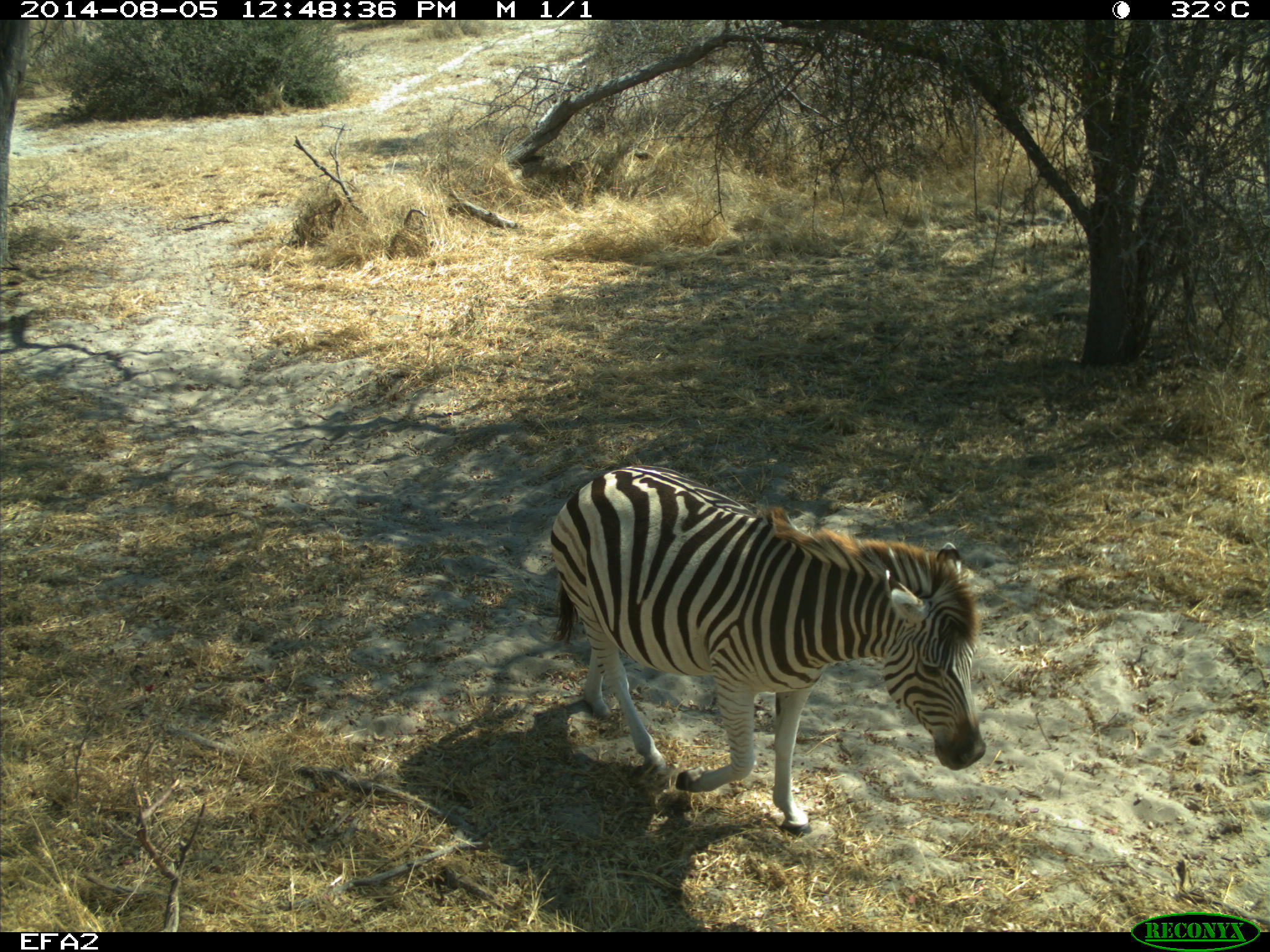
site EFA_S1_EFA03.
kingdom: Animalia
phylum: Chordata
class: Mammalia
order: Perissodactyla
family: Equidae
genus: Equus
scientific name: Equus quagga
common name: plains zebra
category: zebraplains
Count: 1.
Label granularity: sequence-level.